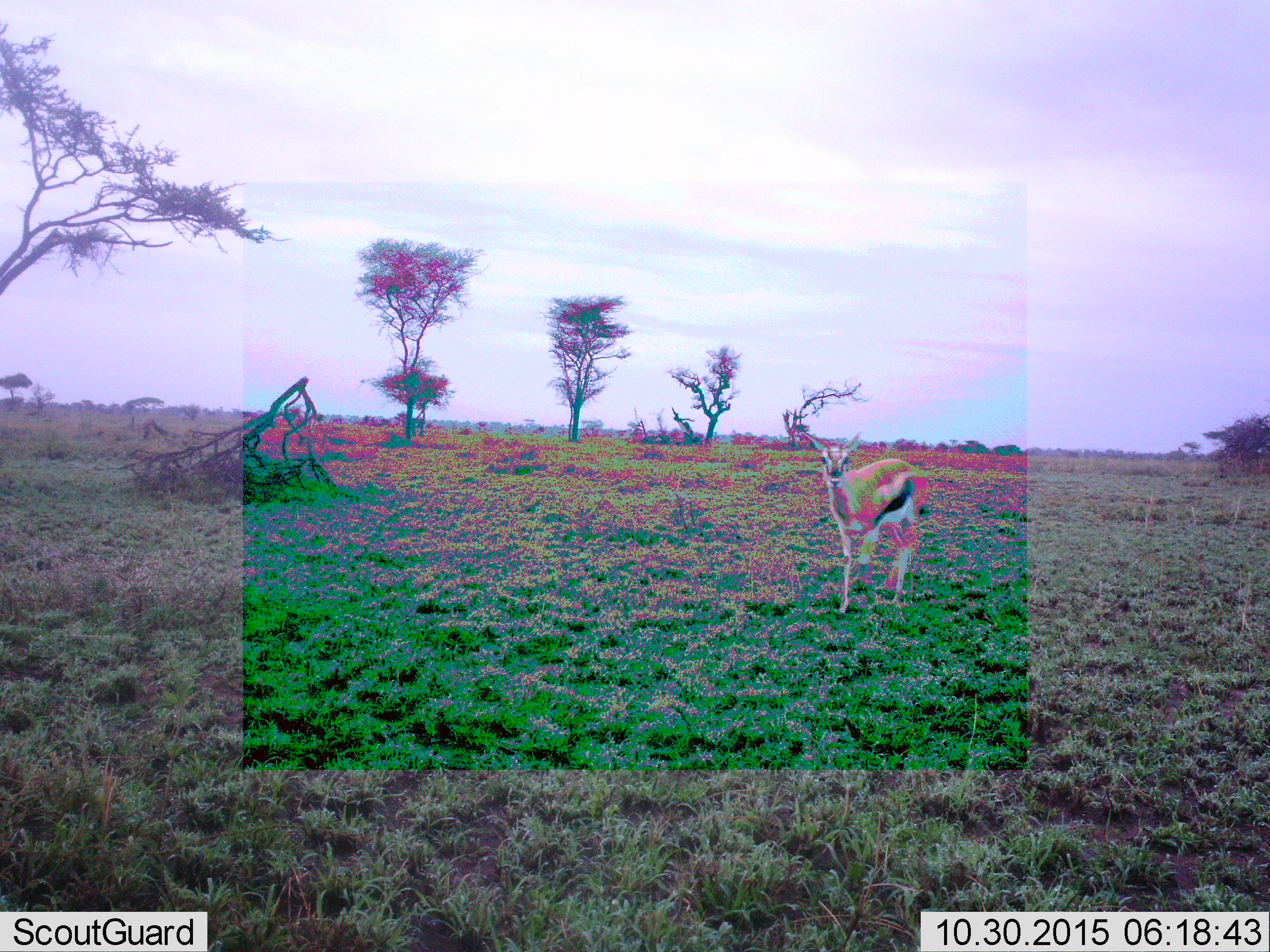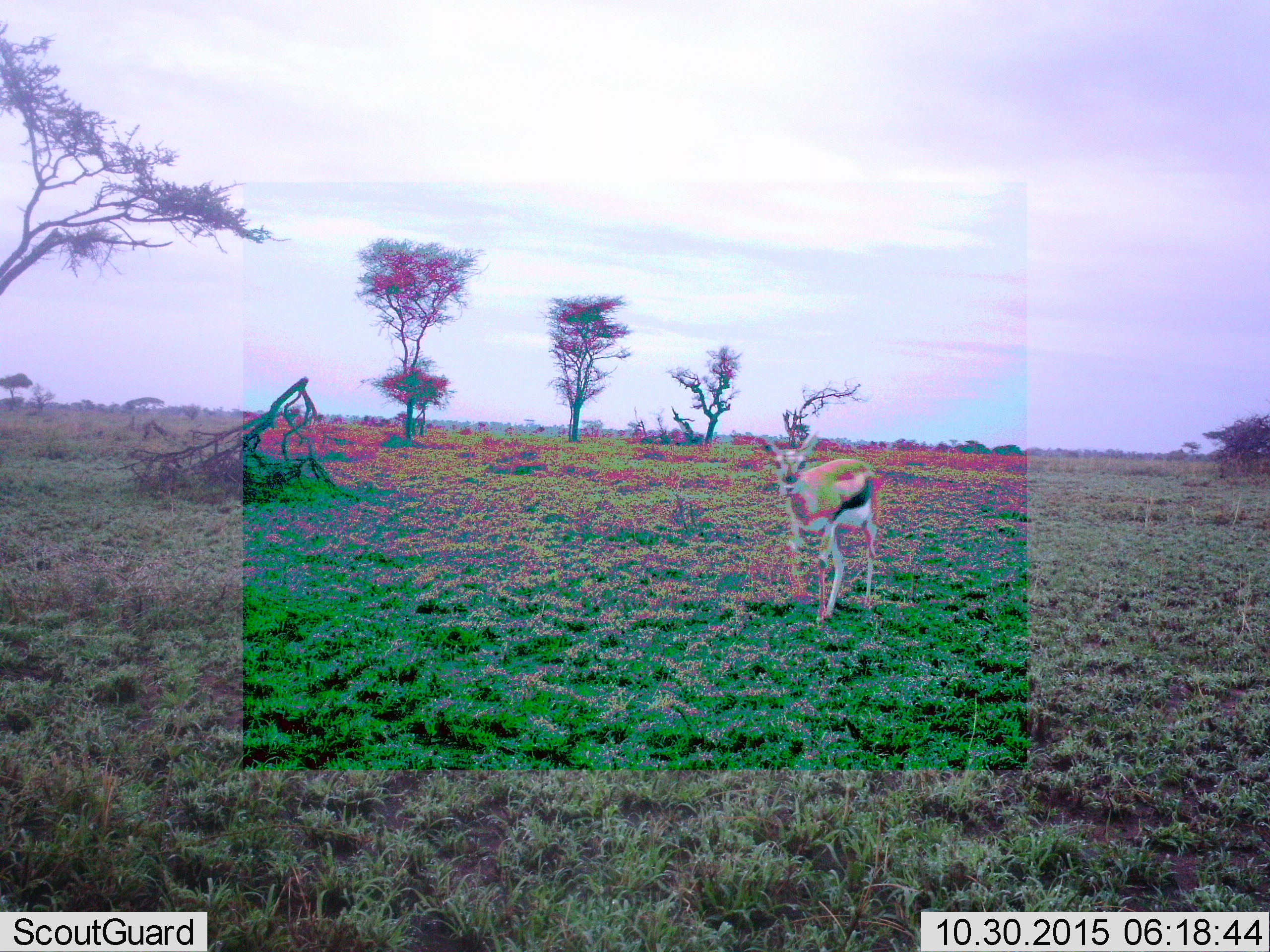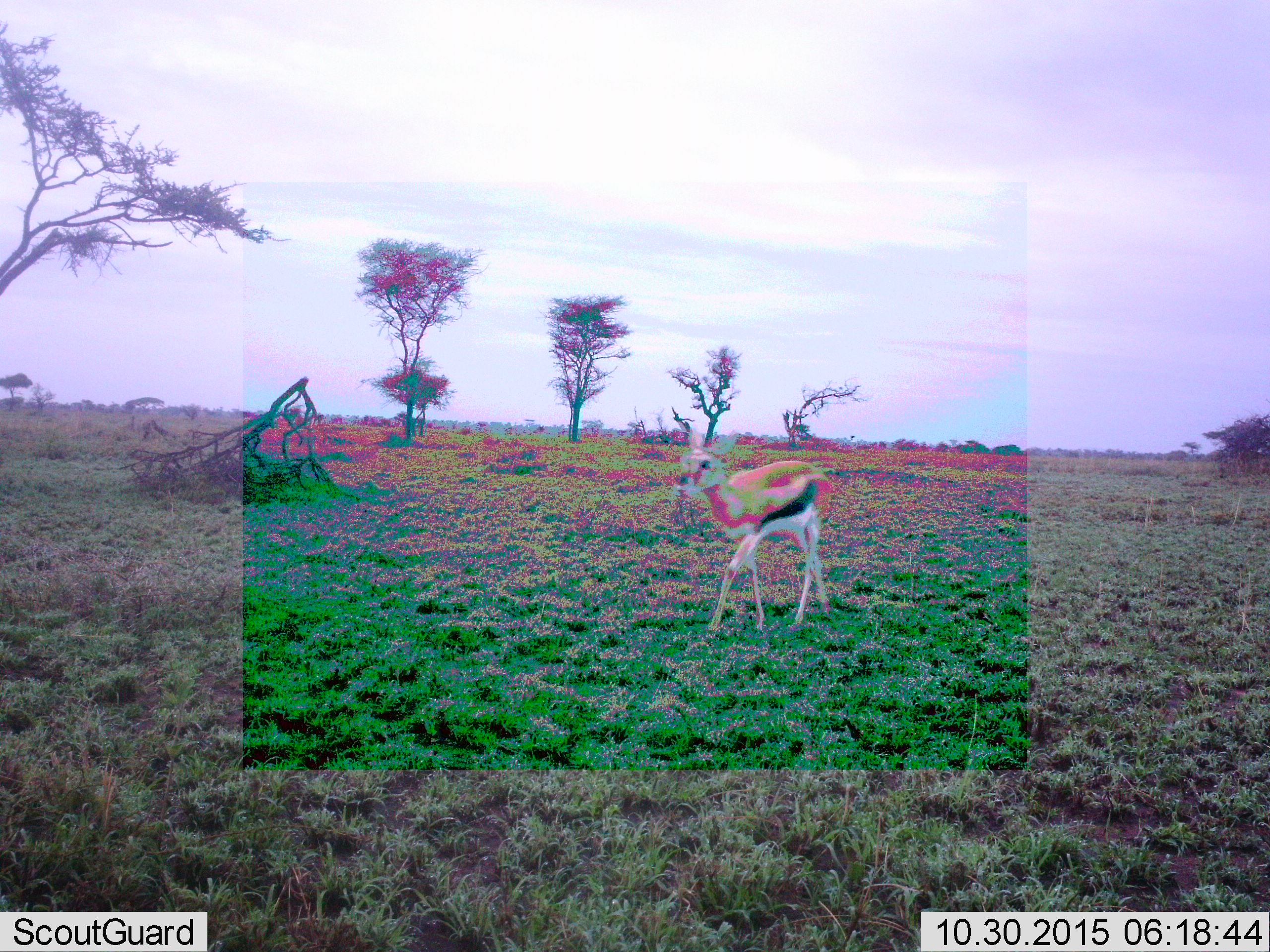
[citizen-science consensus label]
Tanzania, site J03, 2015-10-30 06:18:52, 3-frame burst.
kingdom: Animalia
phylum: Chordata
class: Mammalia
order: Artiodactyla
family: Bovidae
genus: Eudorcas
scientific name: Eudorcas thomsonii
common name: thomson's gazelle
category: gazellethomsons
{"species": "gazellethomsons (thomson's gazelle) (Eudorcas thomsonii)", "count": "1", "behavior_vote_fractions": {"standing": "56%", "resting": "0%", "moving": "56%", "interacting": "0%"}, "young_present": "0%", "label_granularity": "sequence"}